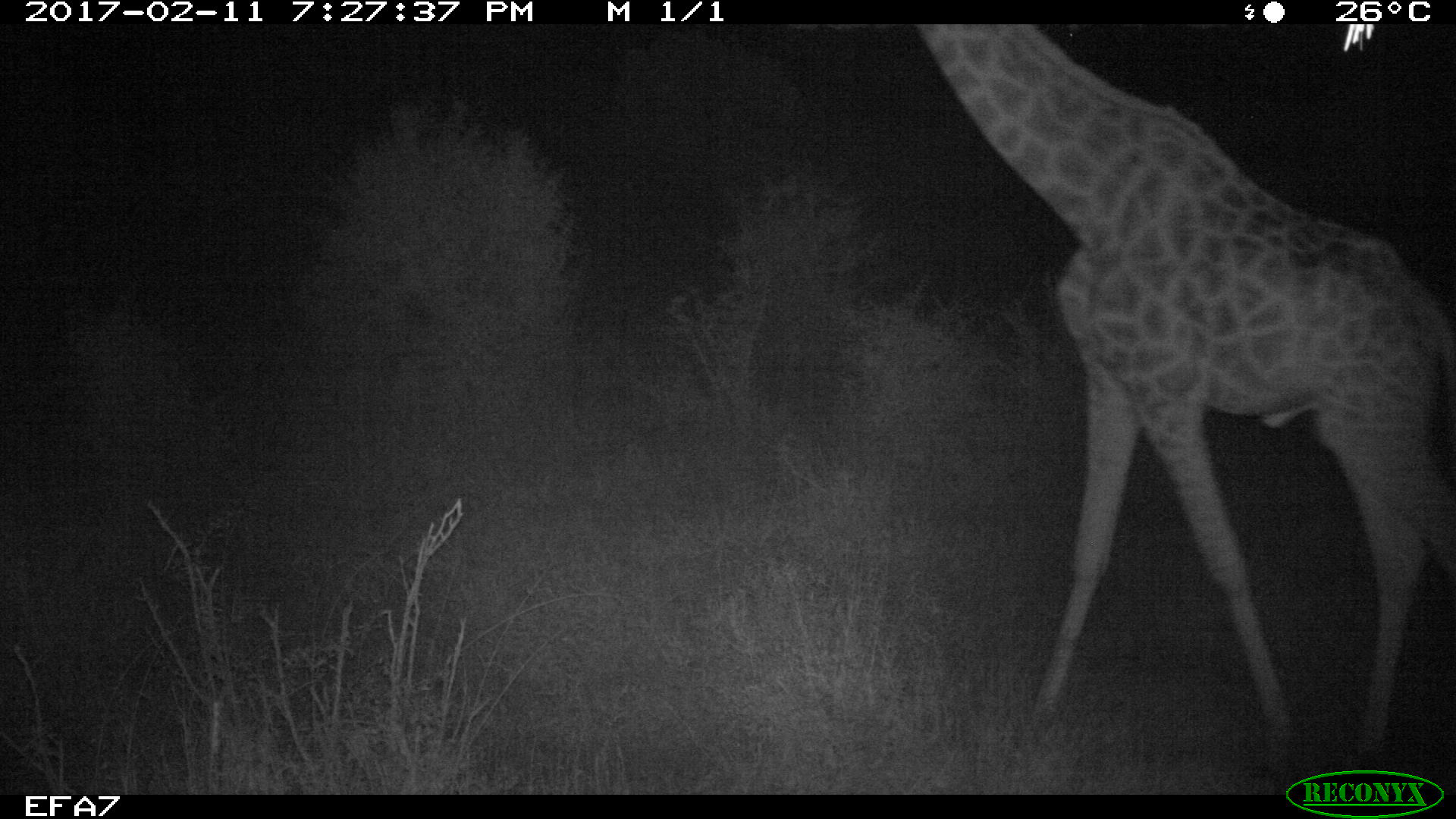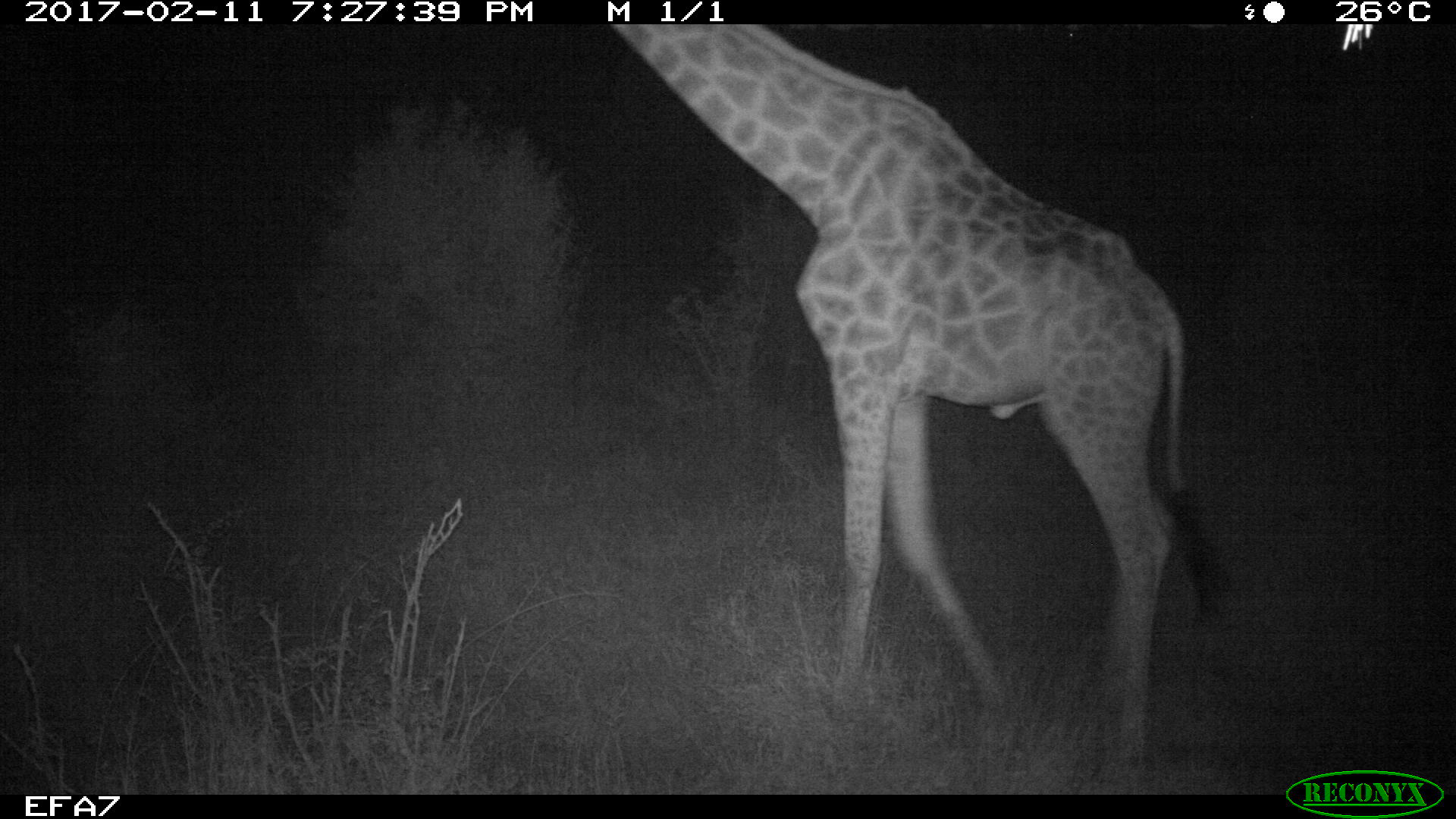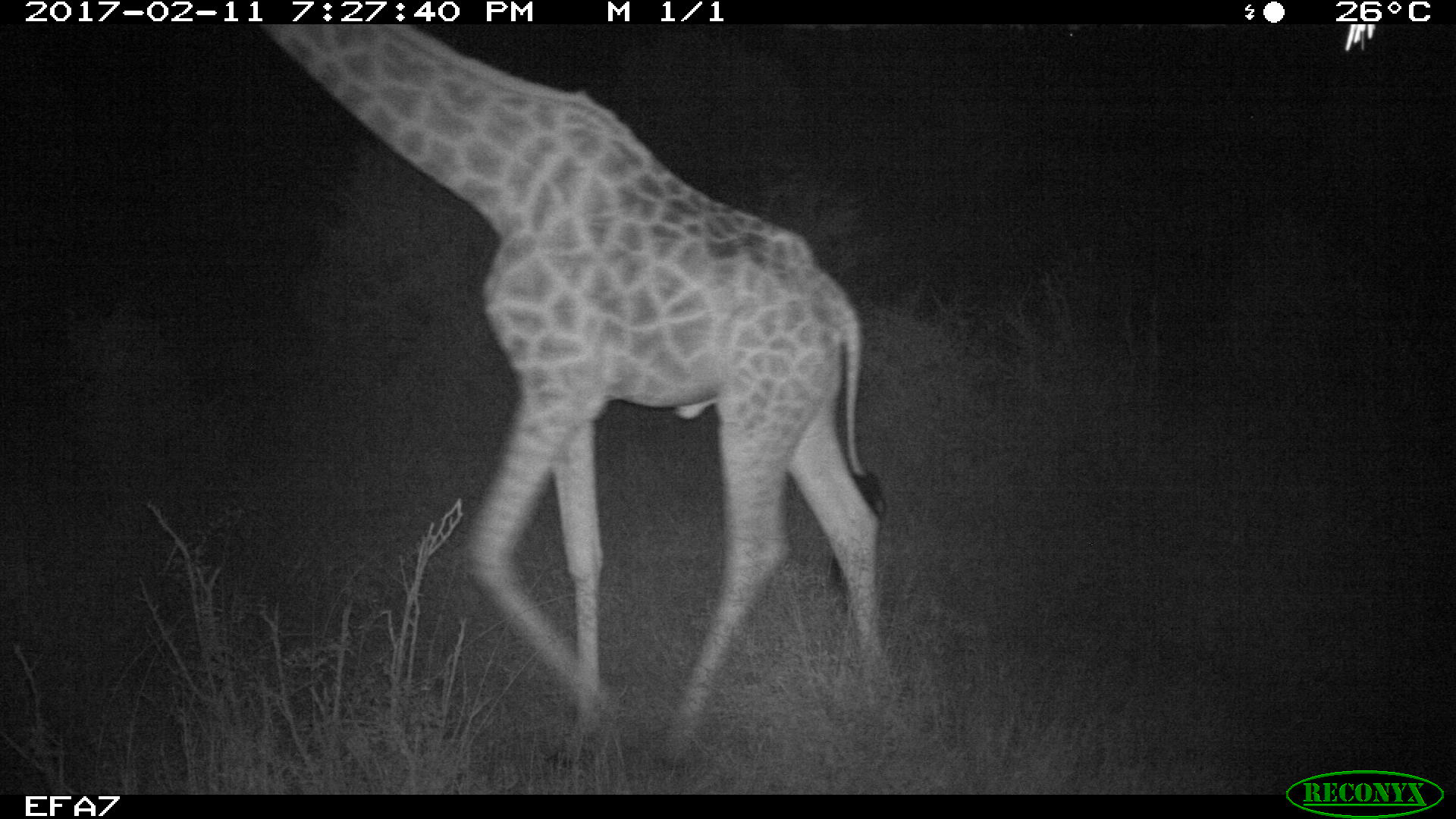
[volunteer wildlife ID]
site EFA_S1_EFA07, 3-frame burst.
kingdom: Animalia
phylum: Chordata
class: Mammalia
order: Artiodactyla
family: Giraffidae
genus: Giraffa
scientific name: Giraffa camelopardalis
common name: giraffe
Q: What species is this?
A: Giraffe (Giraffa camelopardalis).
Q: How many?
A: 1.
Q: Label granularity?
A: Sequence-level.